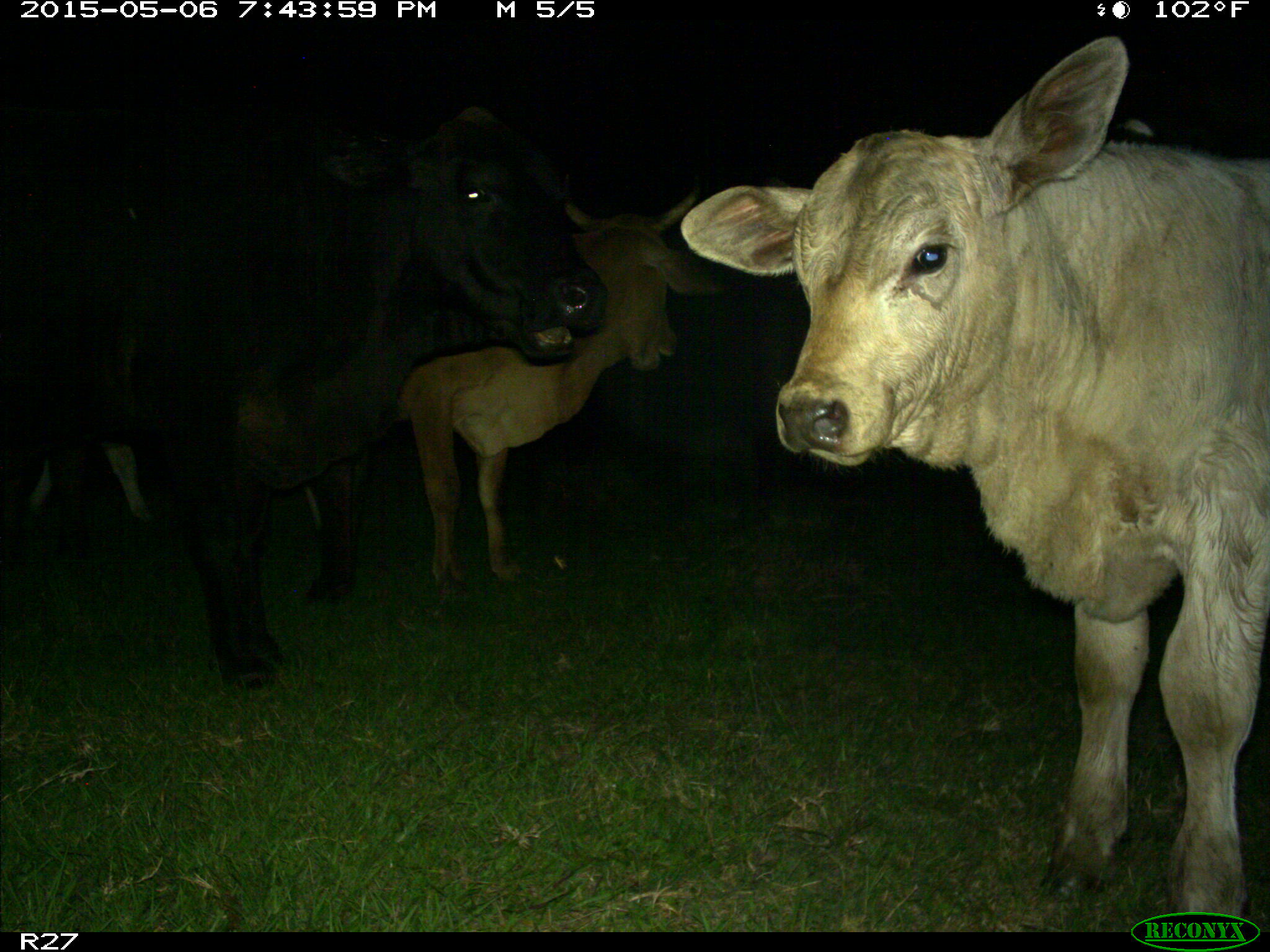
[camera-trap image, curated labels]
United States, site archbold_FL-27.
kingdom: Animalia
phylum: Chordata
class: Mammalia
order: Artiodactyla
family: Bovidae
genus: Bos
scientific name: Bos taurus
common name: domestic cow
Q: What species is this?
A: Bos taurus (domestic cow).